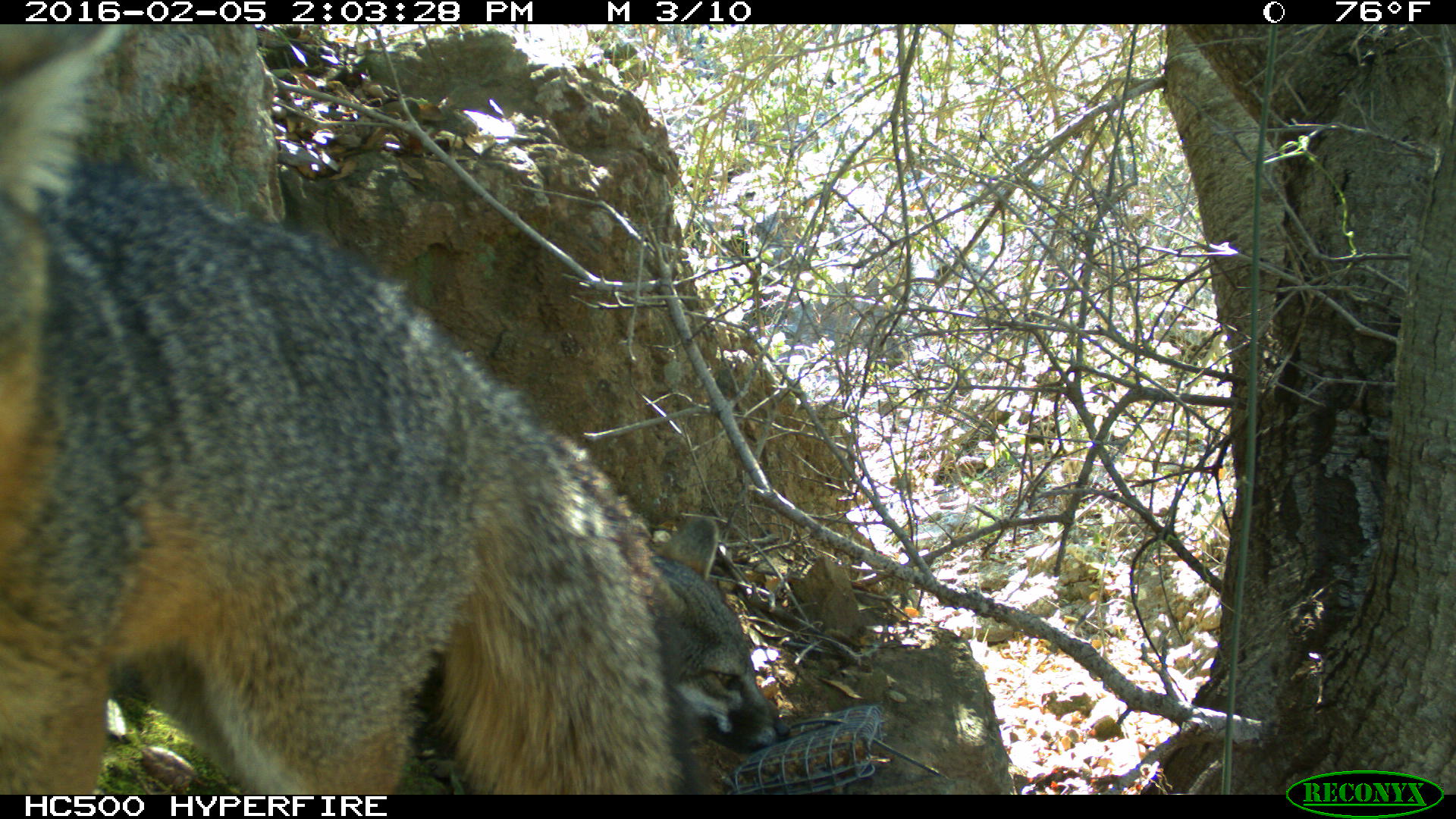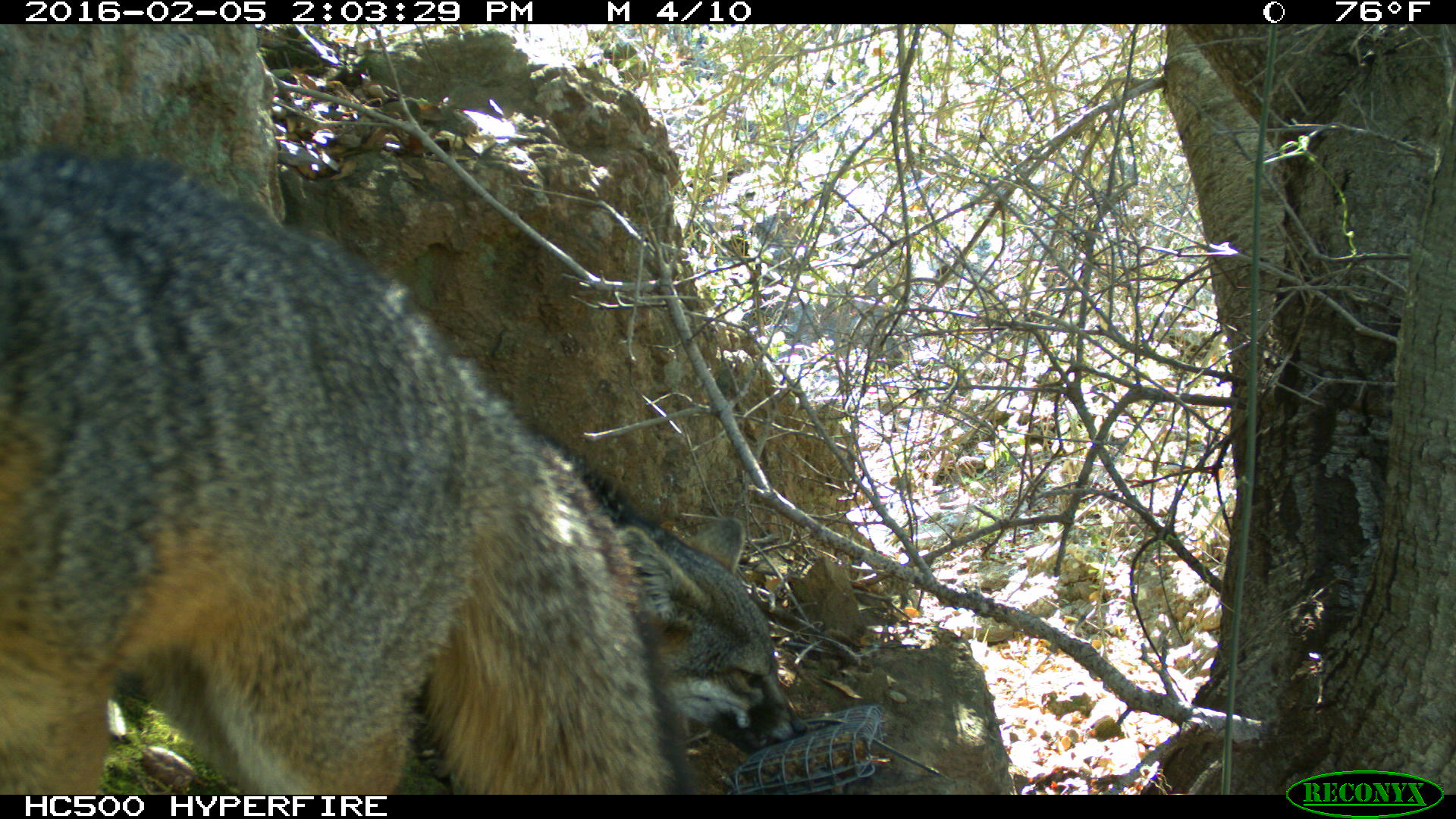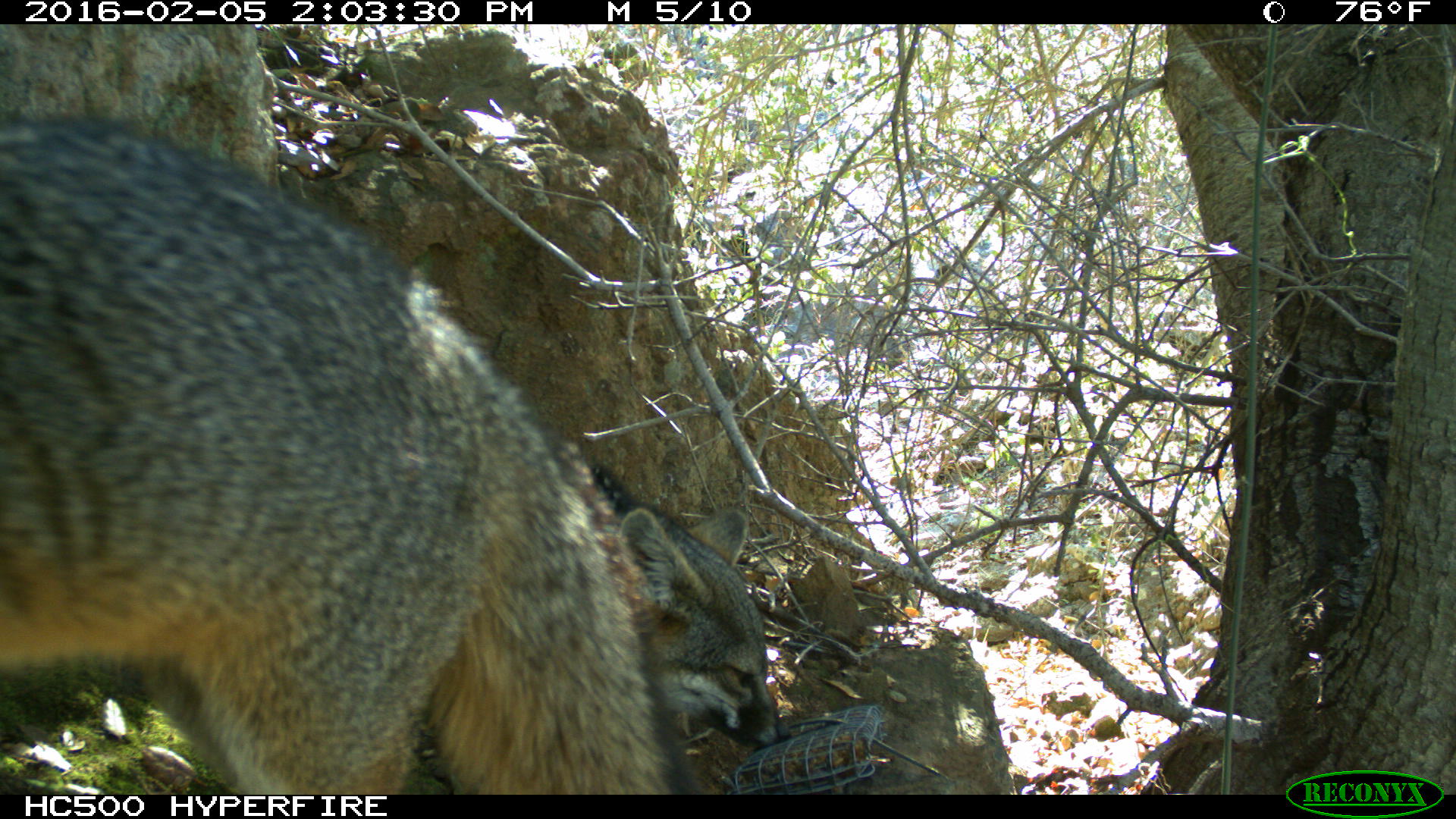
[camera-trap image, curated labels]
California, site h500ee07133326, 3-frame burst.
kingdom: Animalia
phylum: Chordata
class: Mammalia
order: Carnivora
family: Canidae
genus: Urocyon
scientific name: Urocyon littoralis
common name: island fox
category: fox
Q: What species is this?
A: Fox (island fox) (Urocyon littoralis).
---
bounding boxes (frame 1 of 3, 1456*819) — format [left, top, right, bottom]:
fox: [0, 24, 706, 795]; [639, 512, 792, 753]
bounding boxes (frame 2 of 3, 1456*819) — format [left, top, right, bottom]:
fox: [0, 149, 696, 795]; [631, 515, 807, 755]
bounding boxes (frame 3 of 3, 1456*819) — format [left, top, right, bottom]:
fox: [0, 116, 701, 792]; [578, 460, 792, 748]